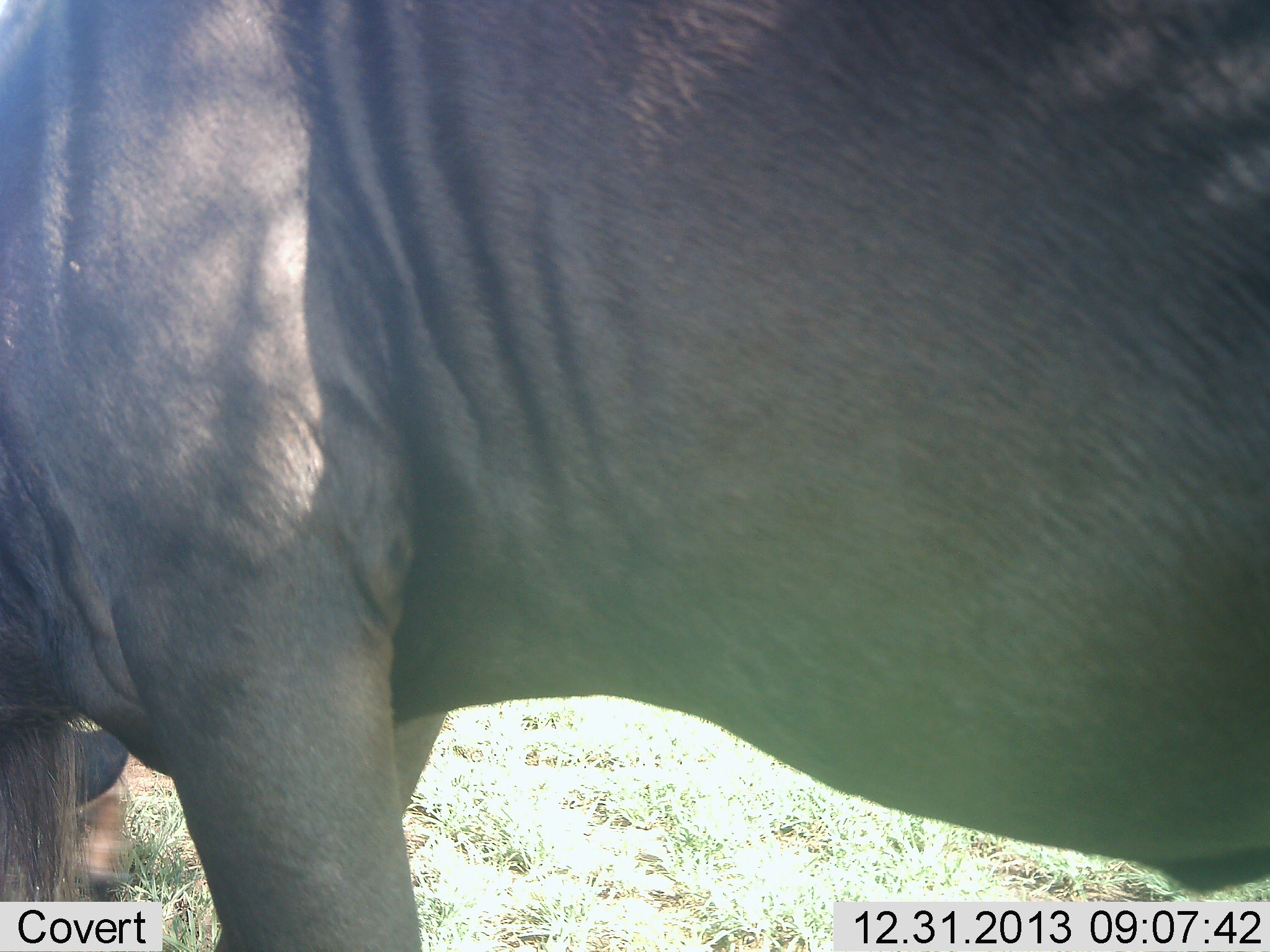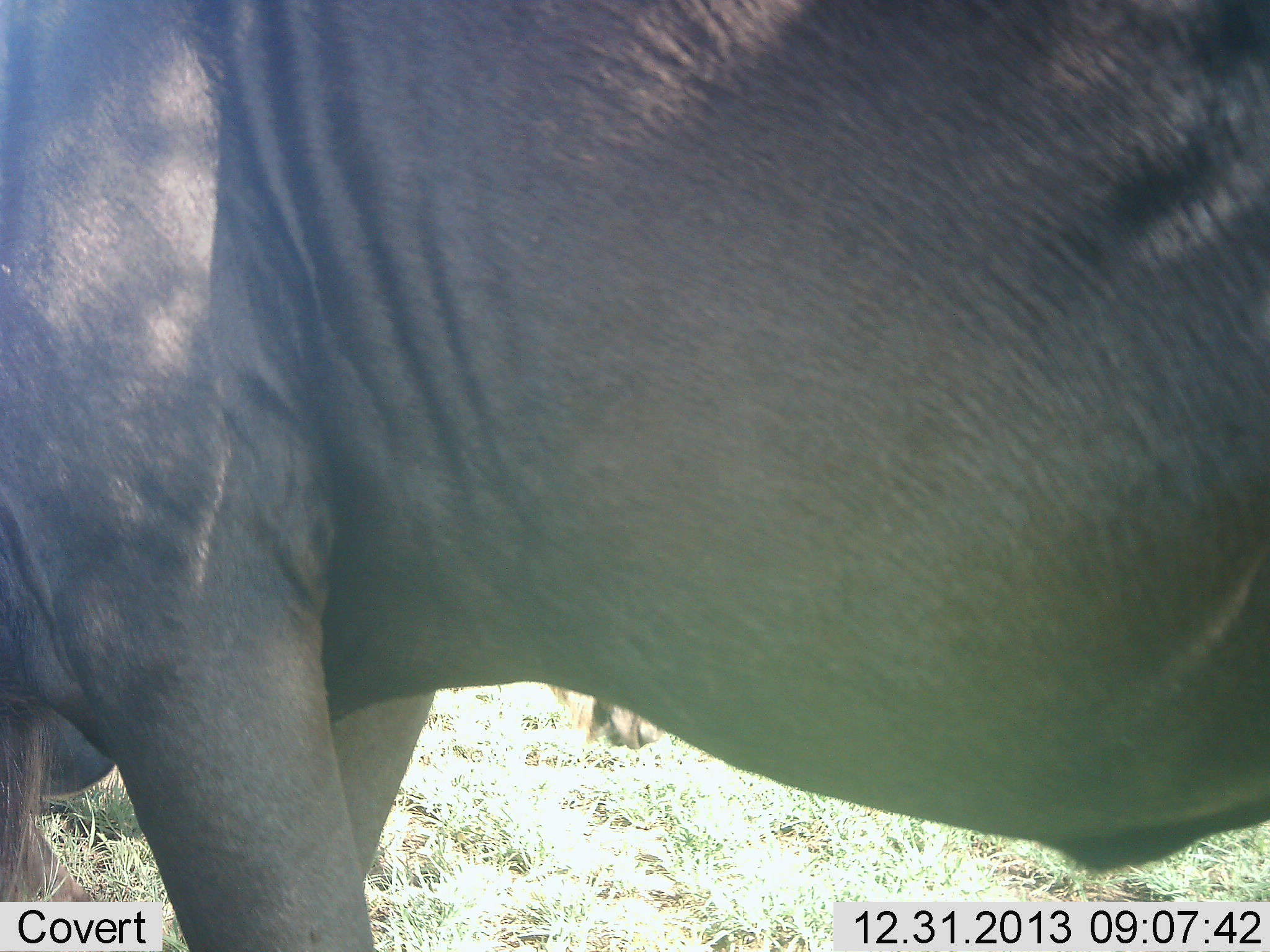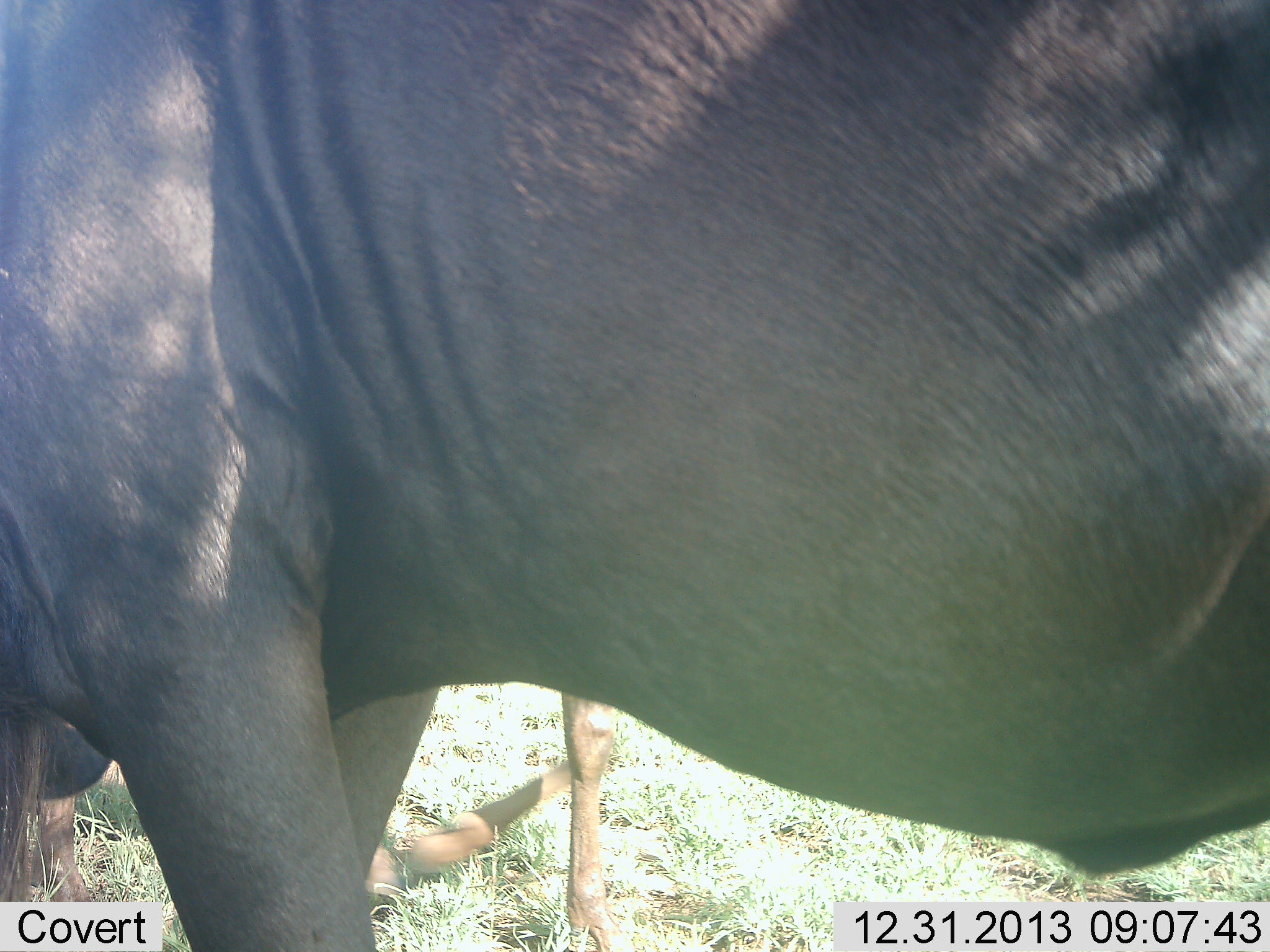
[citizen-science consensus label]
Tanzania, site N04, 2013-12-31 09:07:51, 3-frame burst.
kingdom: Animalia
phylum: Chordata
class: Mammalia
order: Artiodactyla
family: Bovidae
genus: Connochaetes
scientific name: Connochaetes taurinus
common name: blue wildebeest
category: wildebeest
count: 2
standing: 100%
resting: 10%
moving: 20%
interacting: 0%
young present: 20%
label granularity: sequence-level